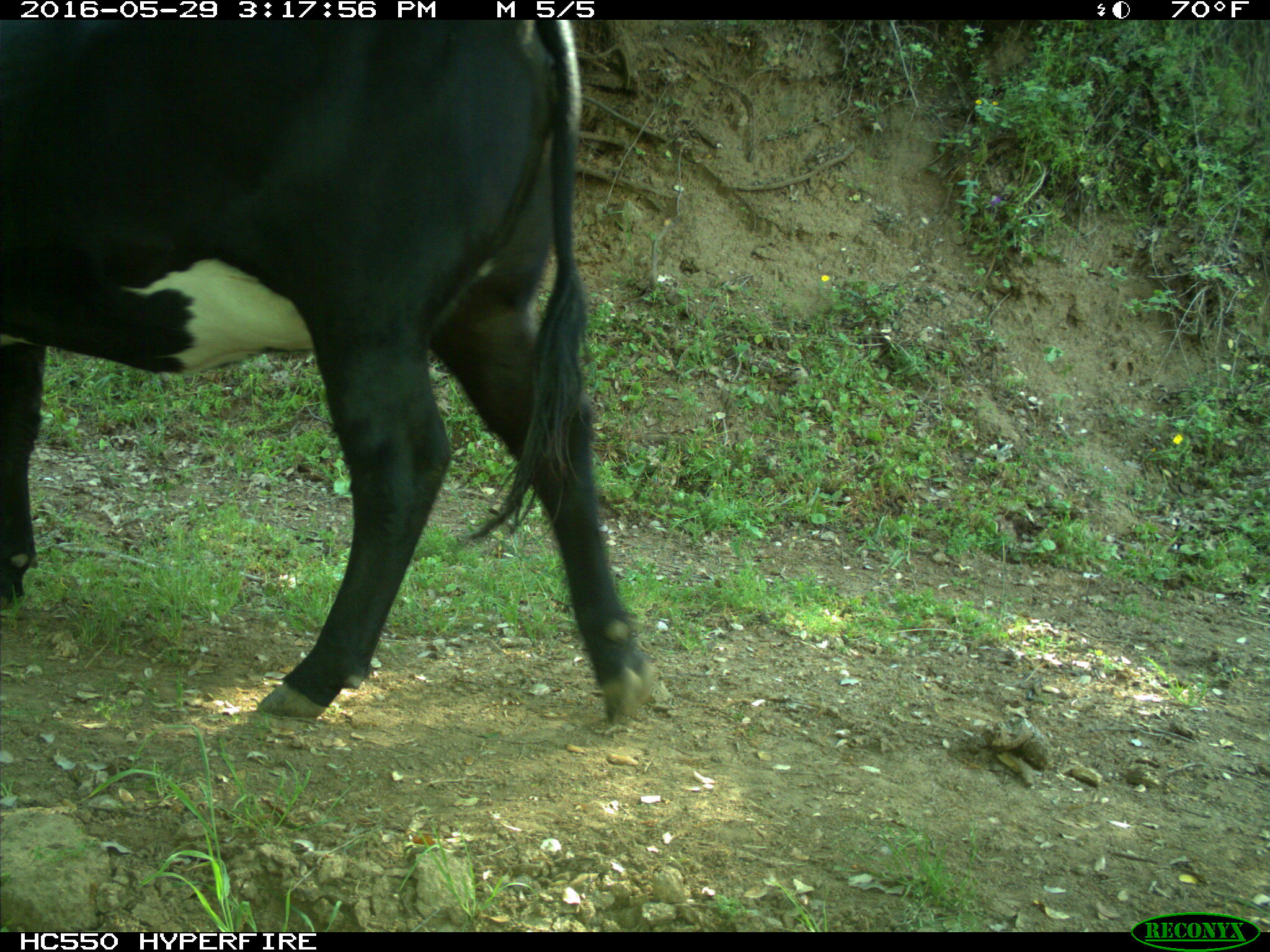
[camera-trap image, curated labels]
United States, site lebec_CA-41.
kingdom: Animalia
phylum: Chordata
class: Mammalia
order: Artiodactyla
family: Bovidae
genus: Bos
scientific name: Bos taurus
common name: domestic cow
Bos taurus (domestic cow).